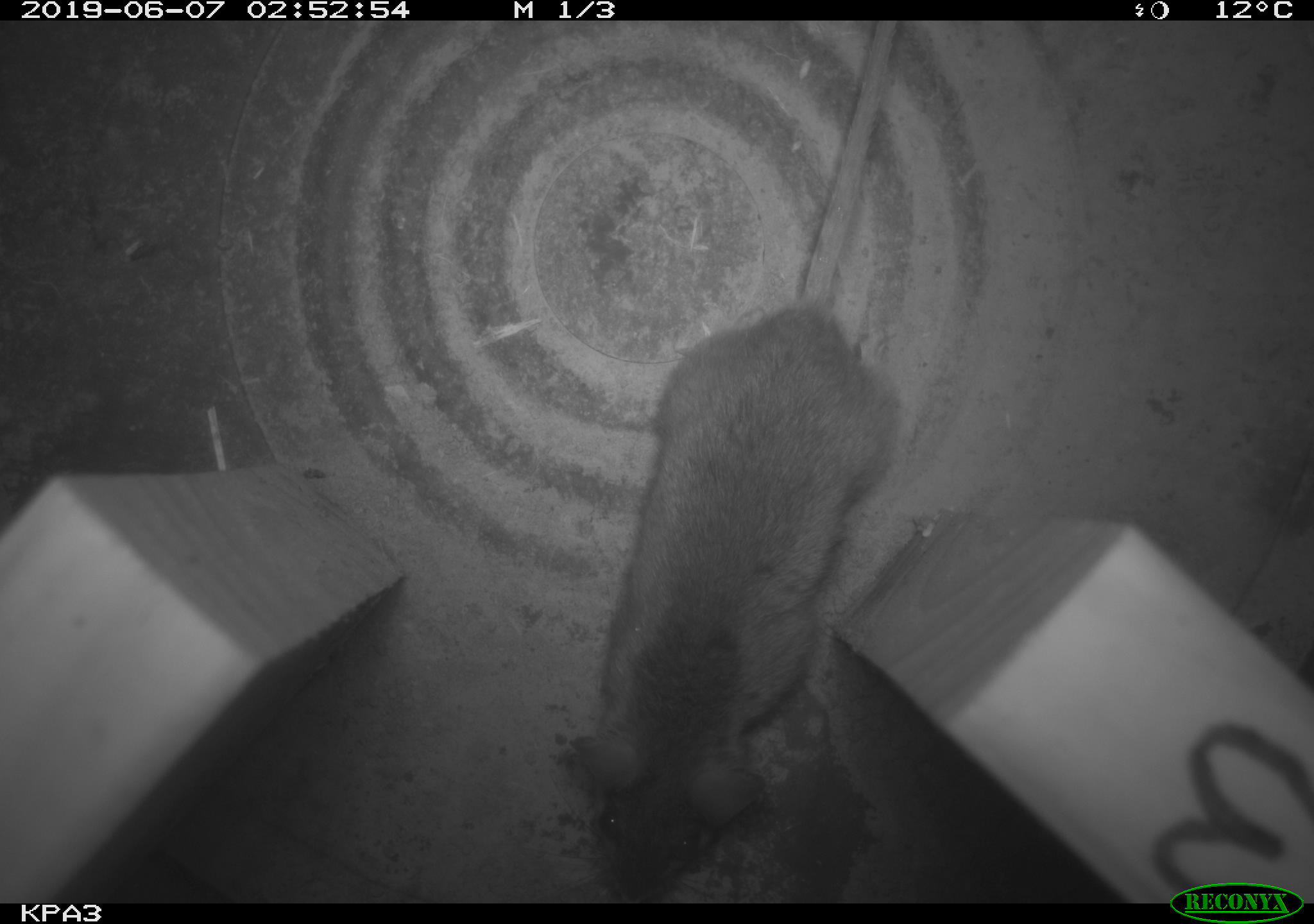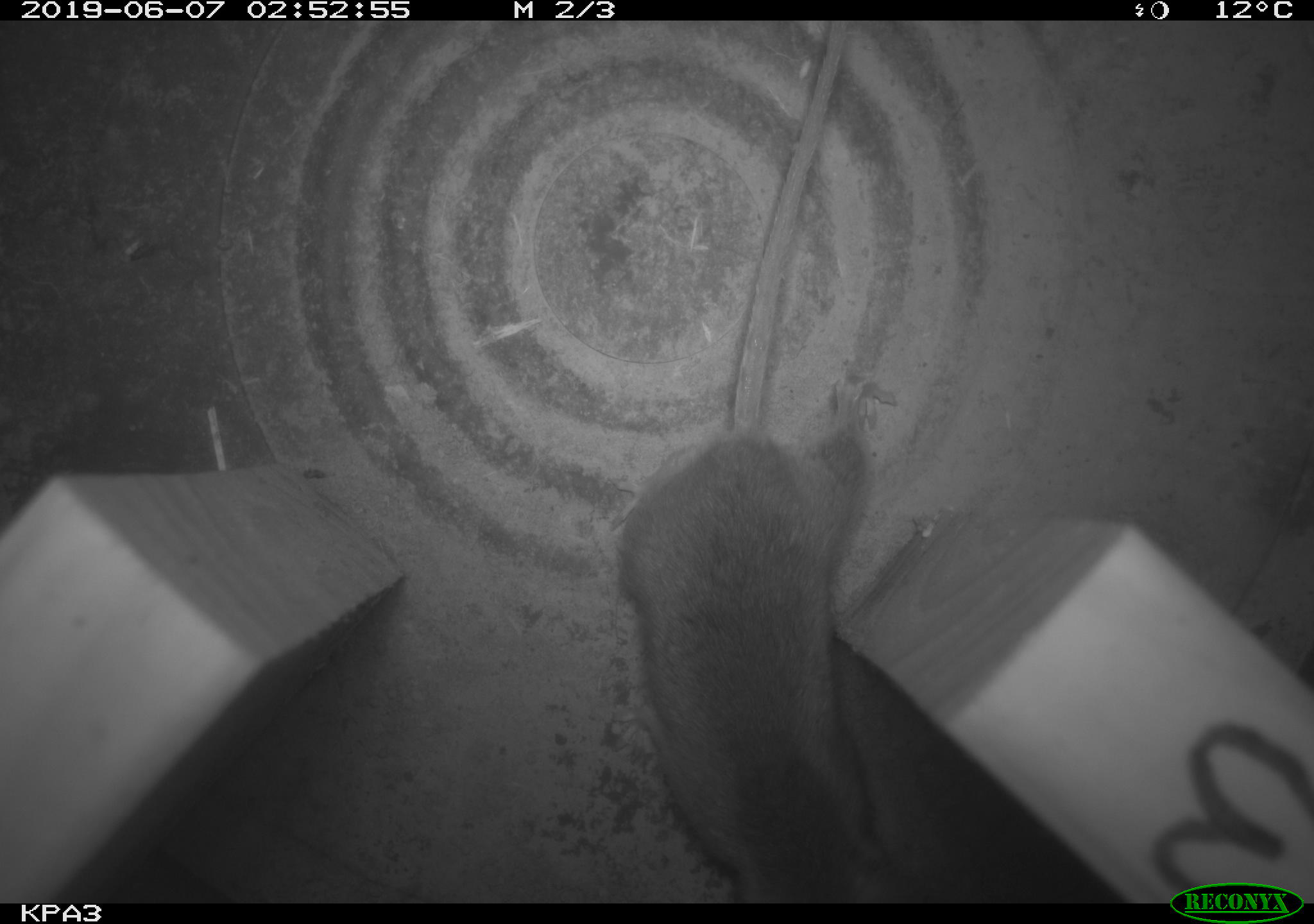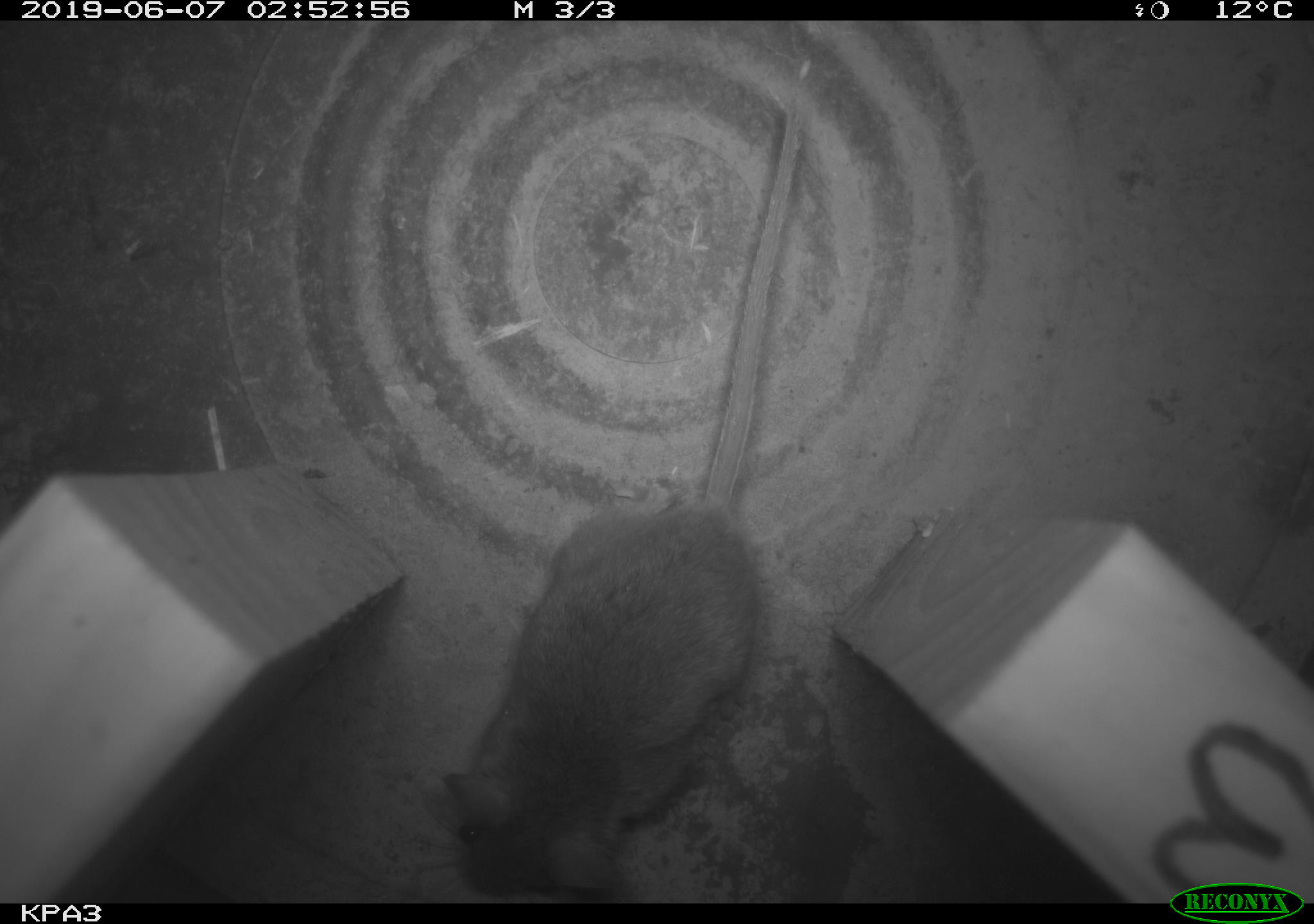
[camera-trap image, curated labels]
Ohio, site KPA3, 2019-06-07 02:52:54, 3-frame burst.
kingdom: Animalia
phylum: Chordata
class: Mammalia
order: Rodentia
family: Cricetidae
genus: Peromyscus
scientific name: Peromyscus leucopus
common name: white-footed mouse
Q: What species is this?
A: White-footed mouse (Peromyscus leucopus).